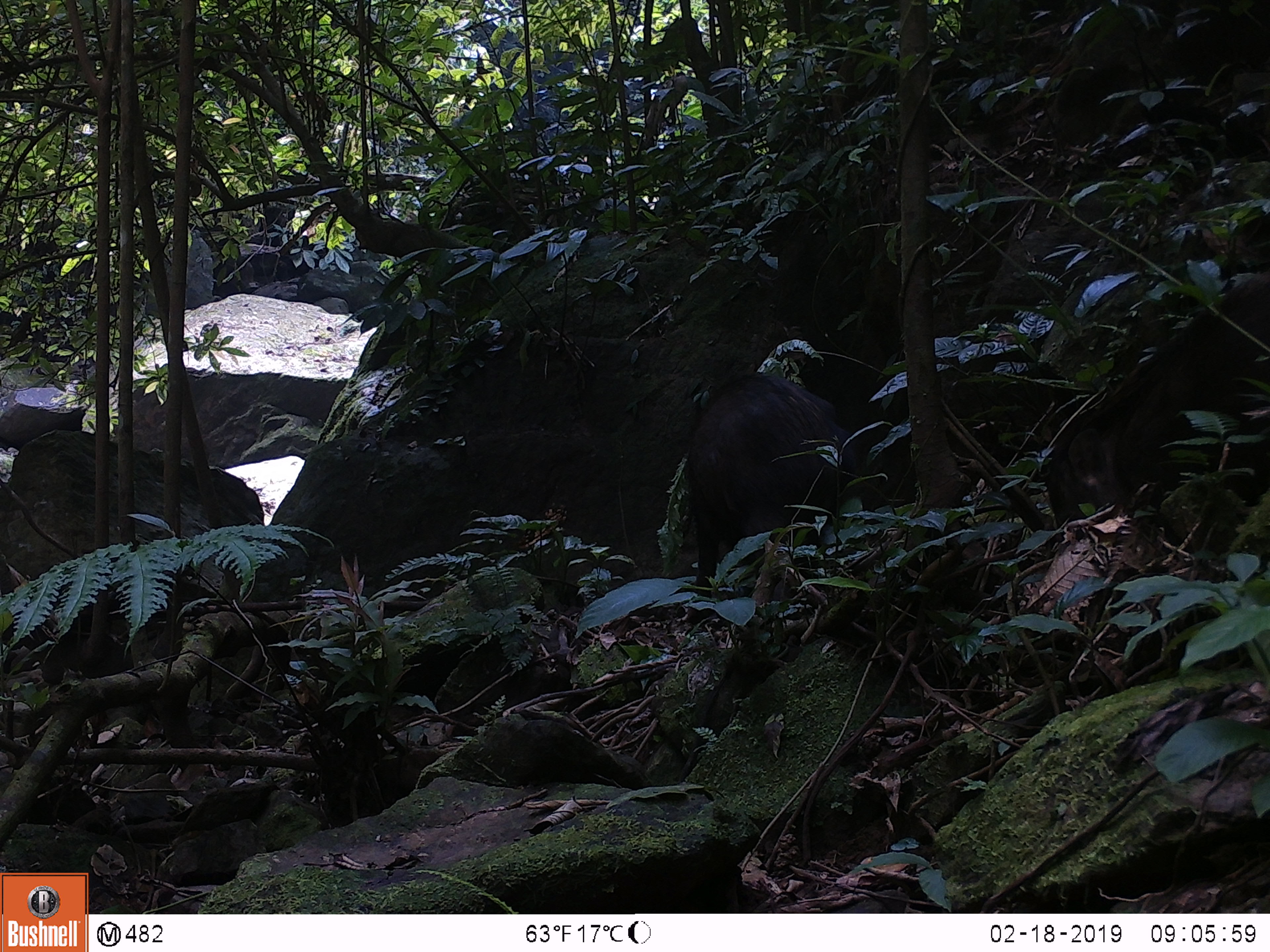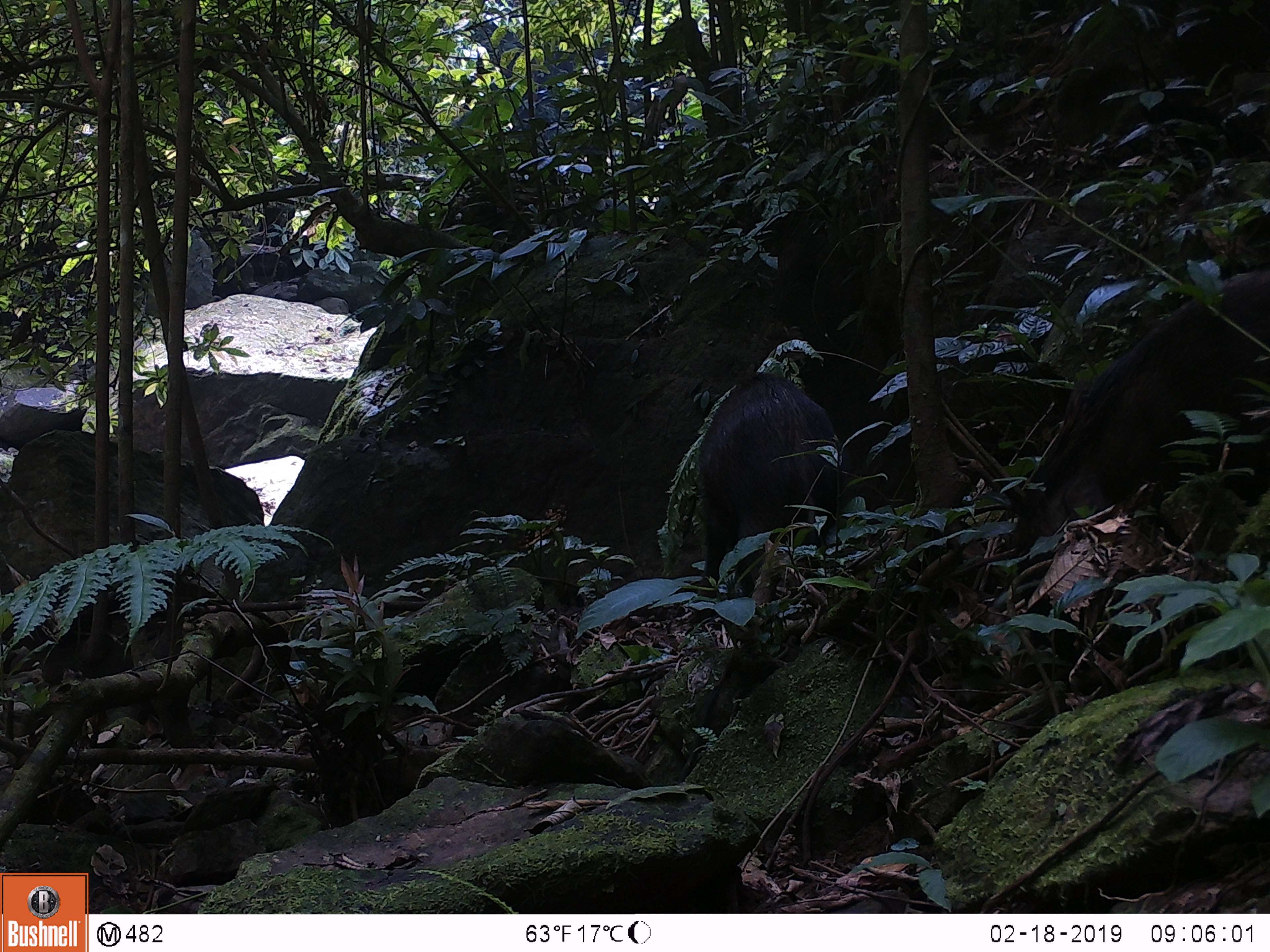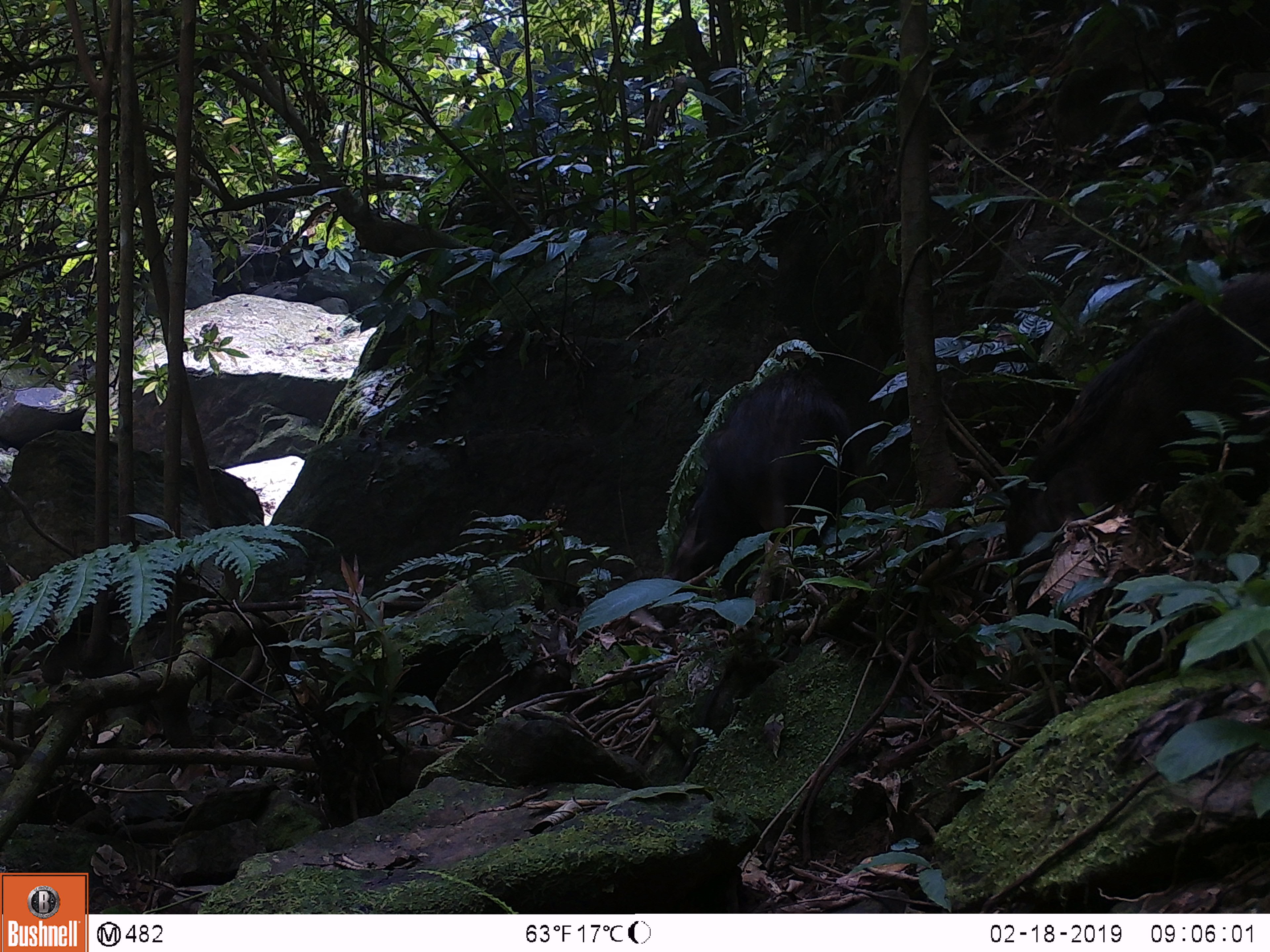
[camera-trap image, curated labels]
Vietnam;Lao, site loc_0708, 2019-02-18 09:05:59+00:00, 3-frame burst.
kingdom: Animalia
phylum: Chordata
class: Mammalia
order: Artiodactyla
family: Suidae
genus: Sus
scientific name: Sus scrofa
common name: eurasian wild pig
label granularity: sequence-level